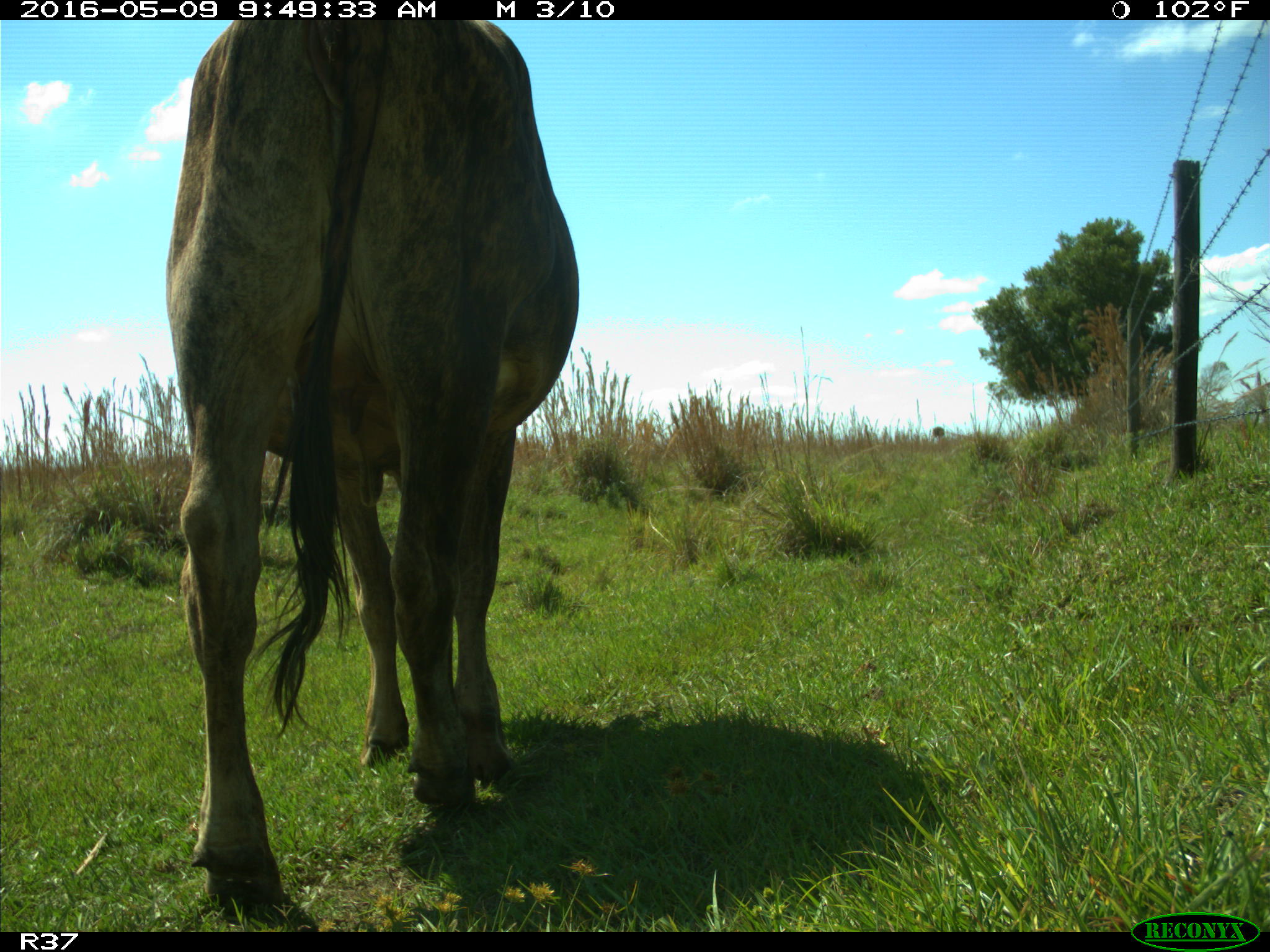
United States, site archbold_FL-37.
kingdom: Animalia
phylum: Chordata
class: Mammalia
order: Artiodactyla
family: Bovidae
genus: Bos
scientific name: Bos taurus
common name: domestic cow